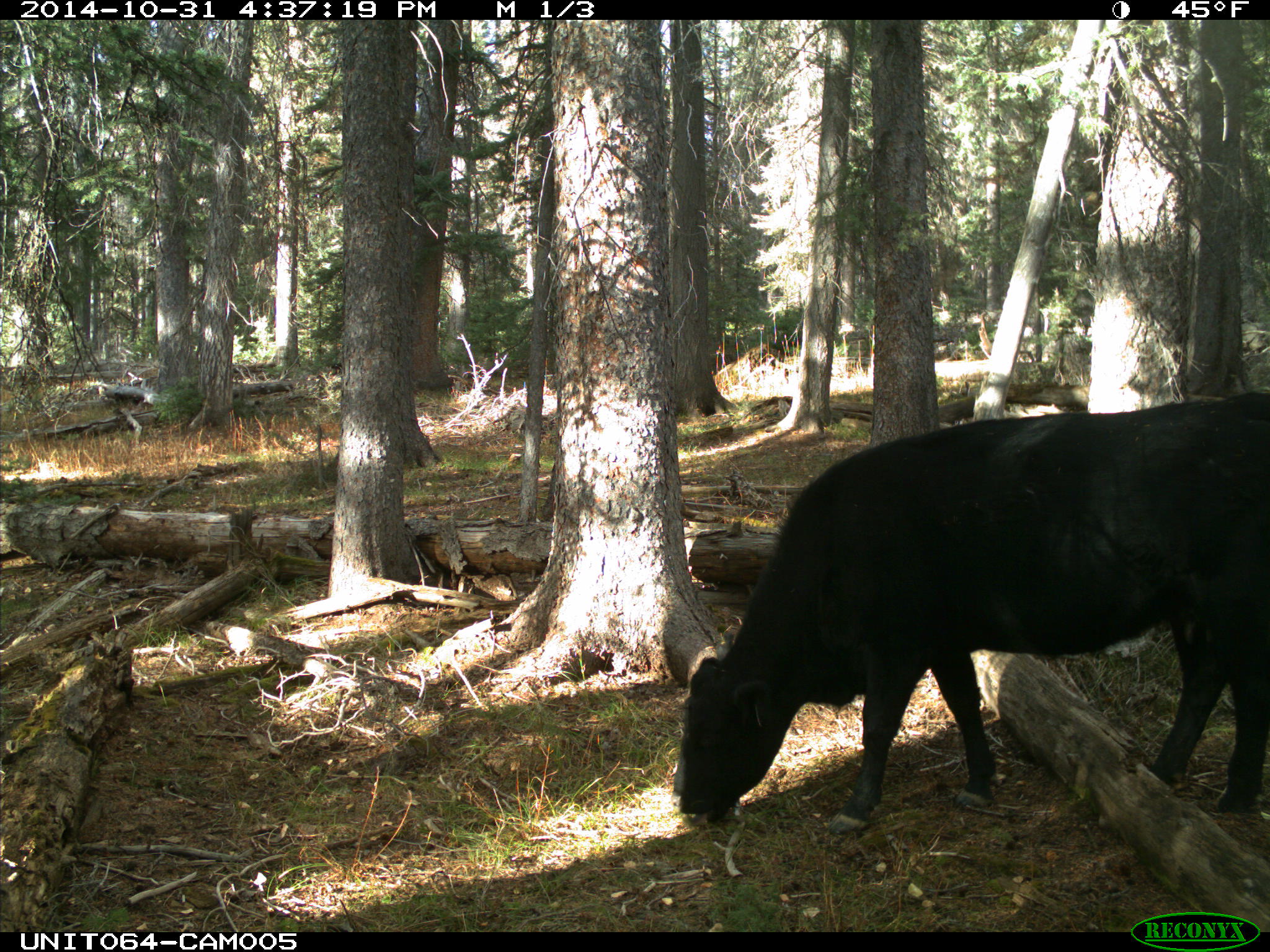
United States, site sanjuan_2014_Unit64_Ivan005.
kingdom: Animalia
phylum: Chordata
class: Mammalia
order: Artiodactyla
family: Bovidae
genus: Bos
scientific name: Bos taurus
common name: domestic cow